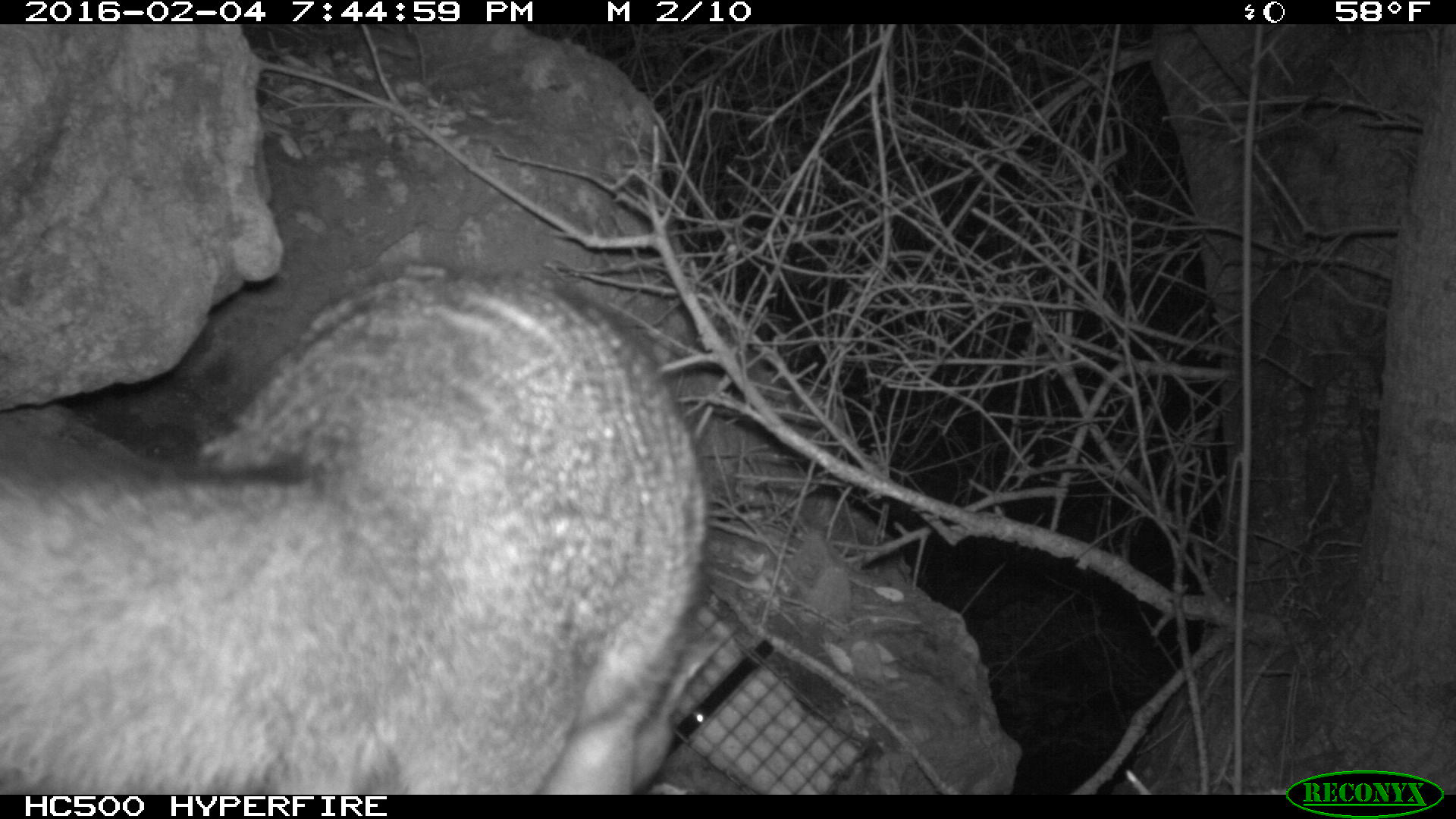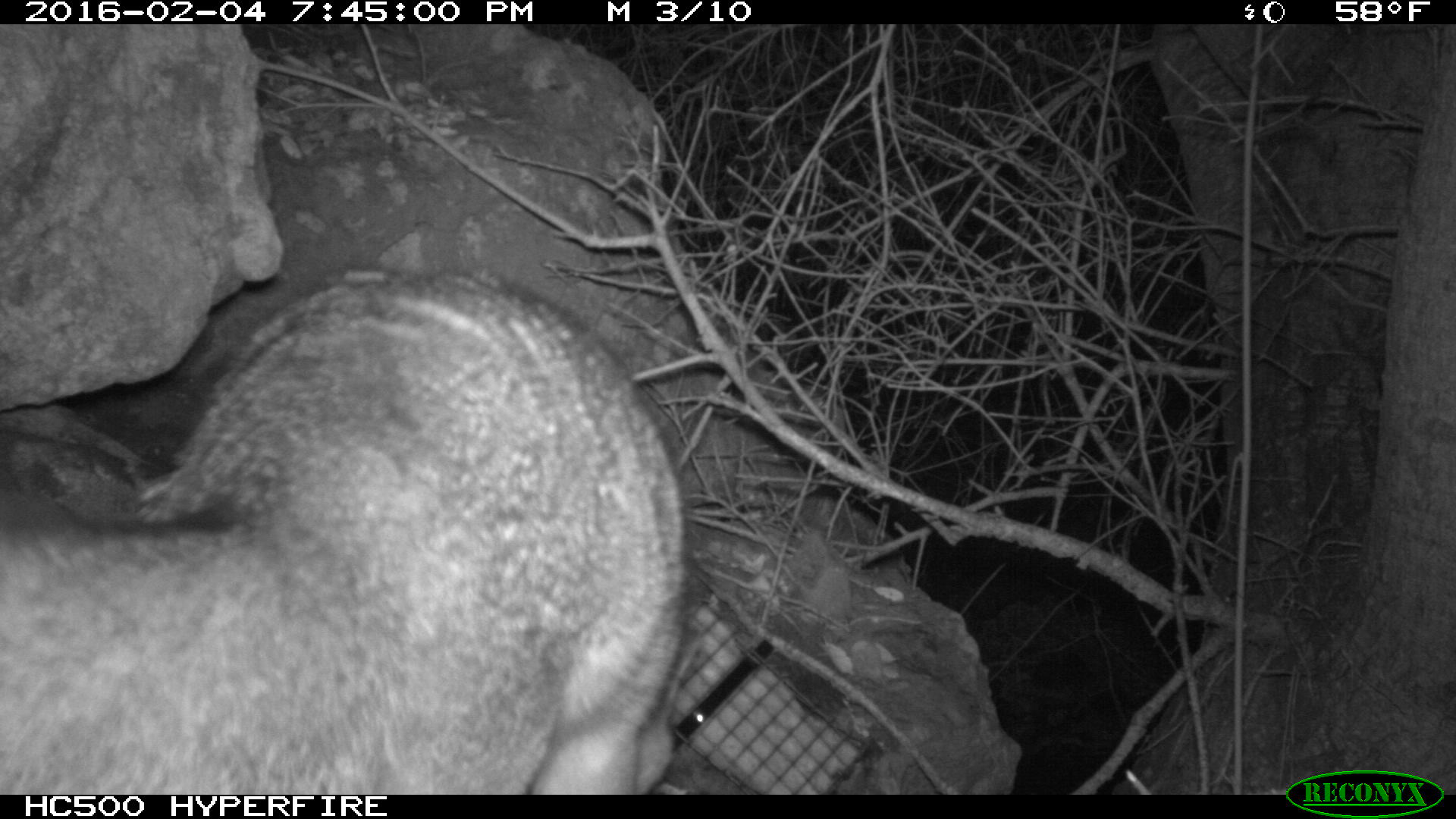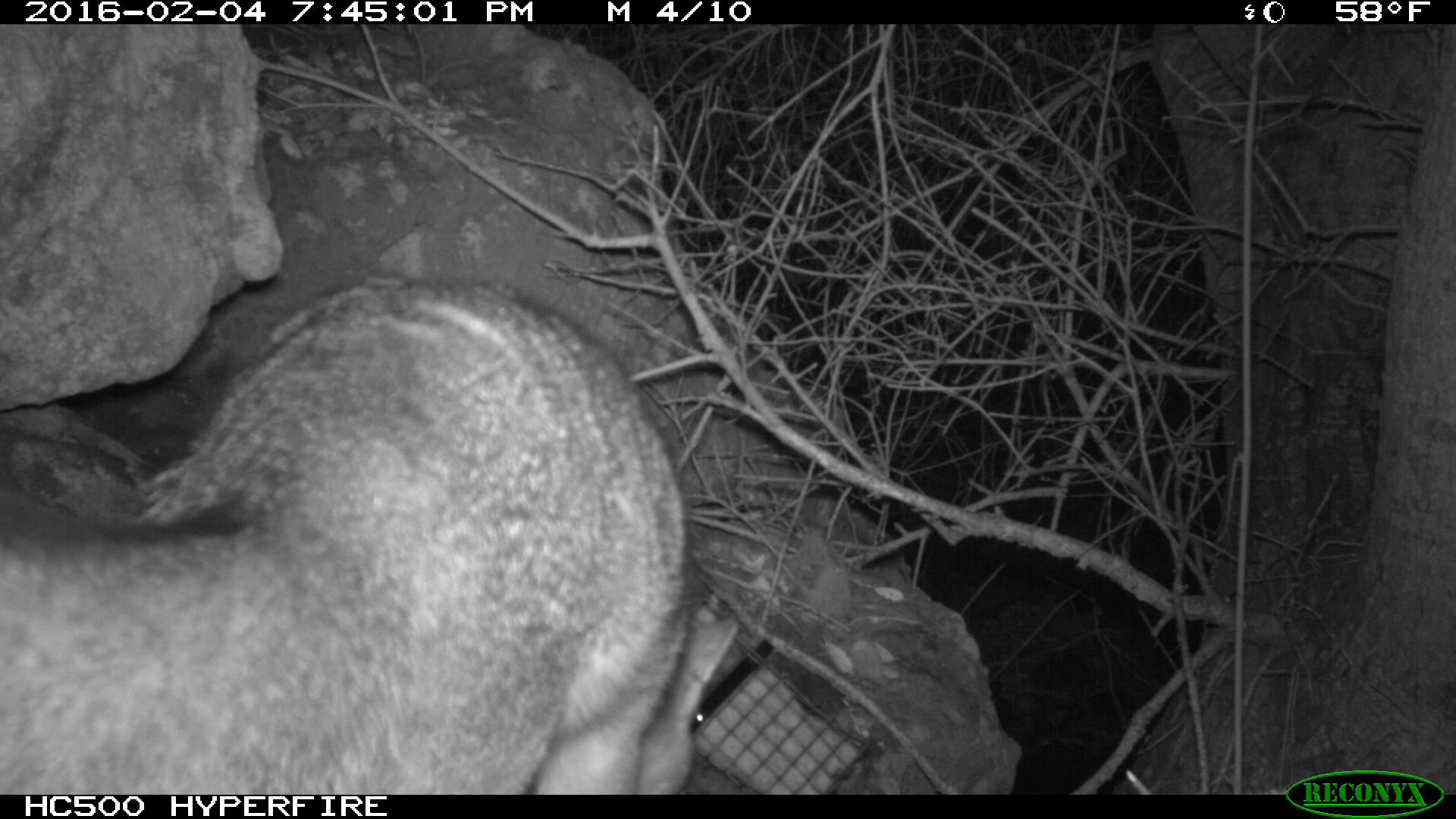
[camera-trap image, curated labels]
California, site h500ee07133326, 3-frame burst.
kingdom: Animalia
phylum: Chordata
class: Mammalia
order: Carnivora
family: Canidae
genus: Urocyon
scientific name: Urocyon littoralis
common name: island fox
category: fox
Fox (island fox) (Urocyon littoralis).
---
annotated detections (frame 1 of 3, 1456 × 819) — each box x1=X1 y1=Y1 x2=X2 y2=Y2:
fox: x1=0 y1=269 x2=712 y2=794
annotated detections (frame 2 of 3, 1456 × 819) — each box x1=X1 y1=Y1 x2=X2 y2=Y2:
fox: x1=0 y1=265 x2=698 y2=792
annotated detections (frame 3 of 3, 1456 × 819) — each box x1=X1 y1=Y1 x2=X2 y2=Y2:
fox: x1=0 y1=272 x2=739 y2=793